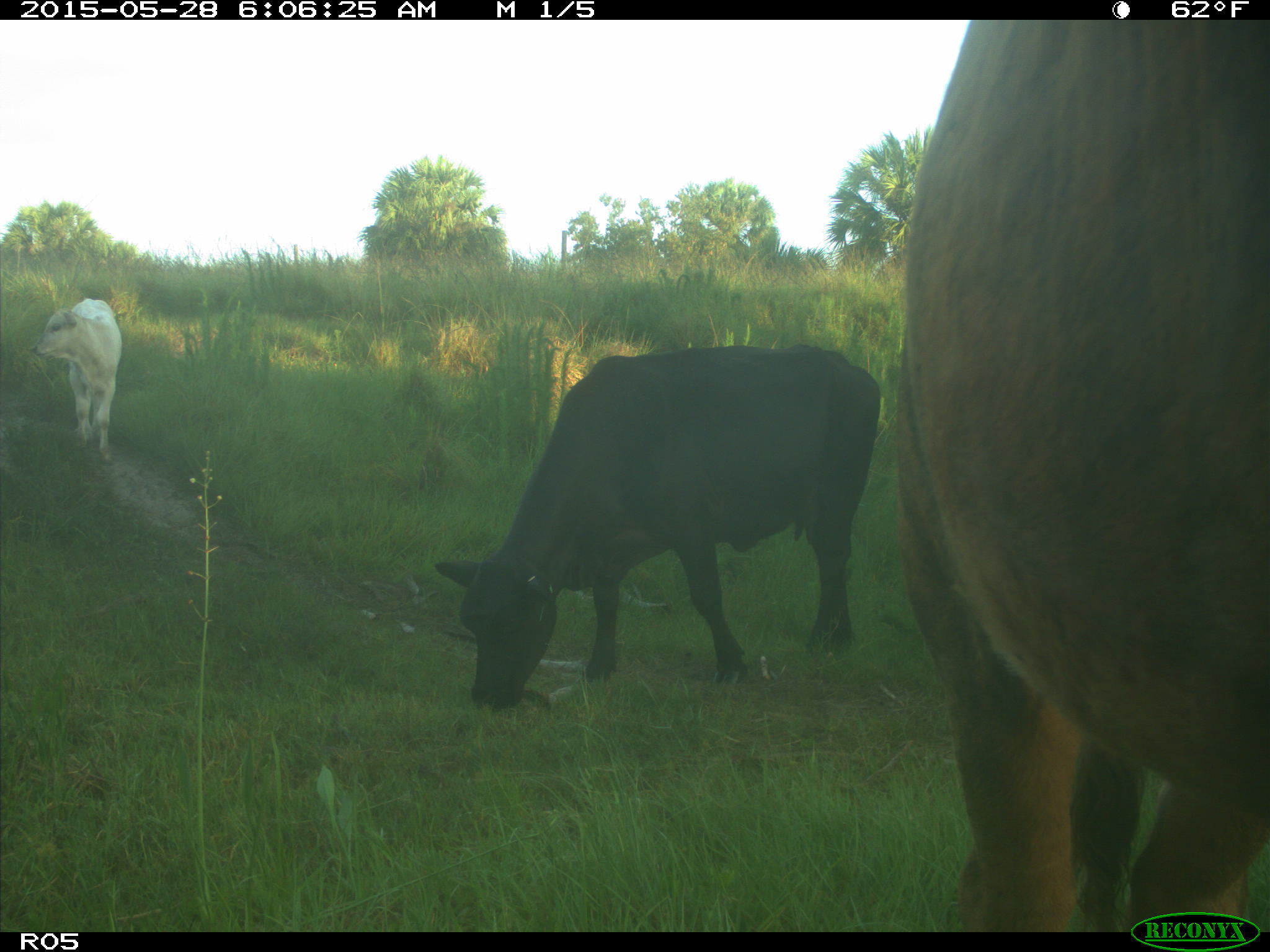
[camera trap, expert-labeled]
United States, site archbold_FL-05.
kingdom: Animalia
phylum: Chordata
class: Mammalia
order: Artiodactyla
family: Bovidae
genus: Bos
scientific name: Bos taurus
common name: domestic cow